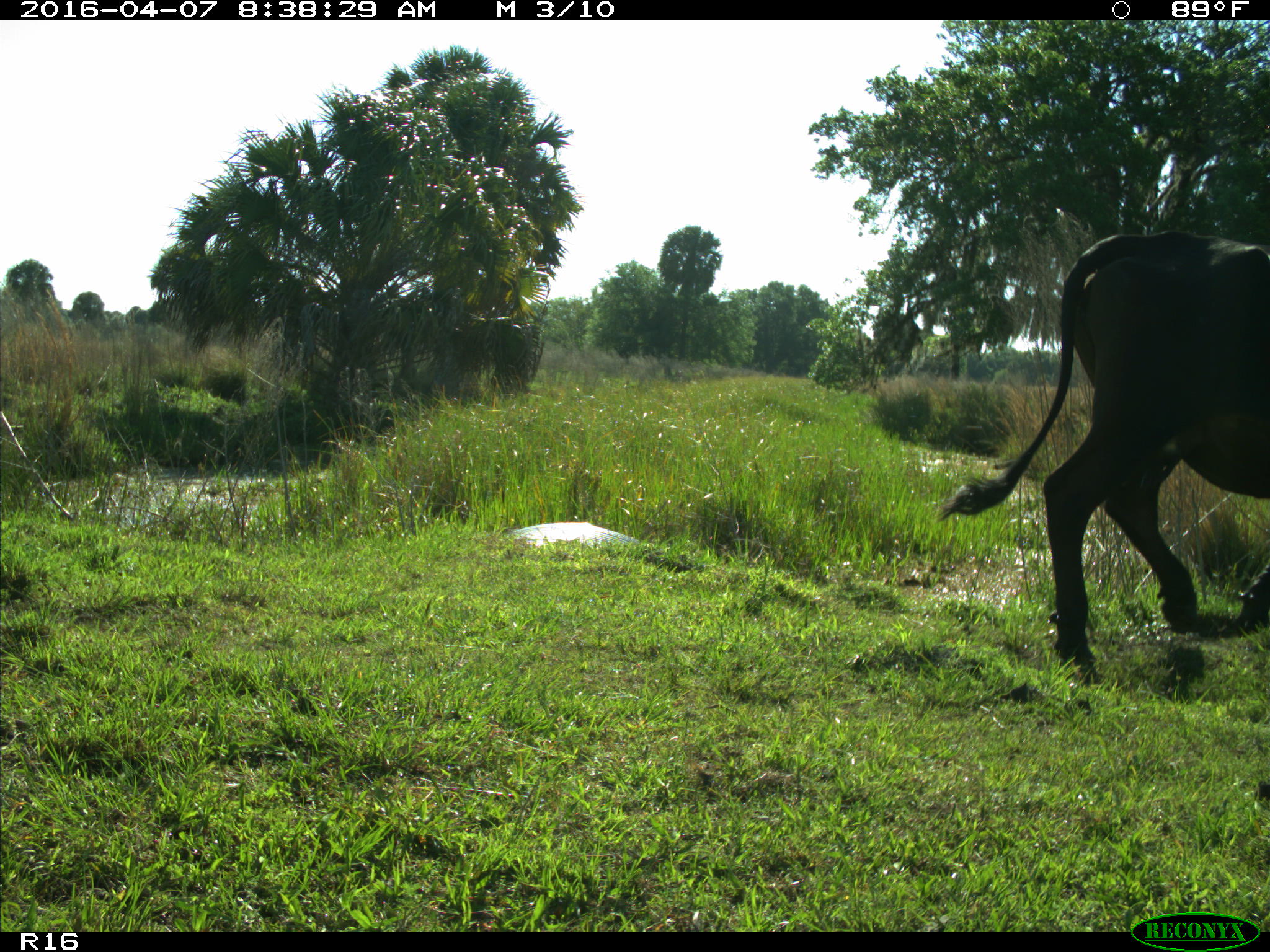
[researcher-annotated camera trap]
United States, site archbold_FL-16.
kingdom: Animalia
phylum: Chordata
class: Mammalia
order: Artiodactyla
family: Bovidae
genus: Bos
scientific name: Bos taurus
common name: domestic cow